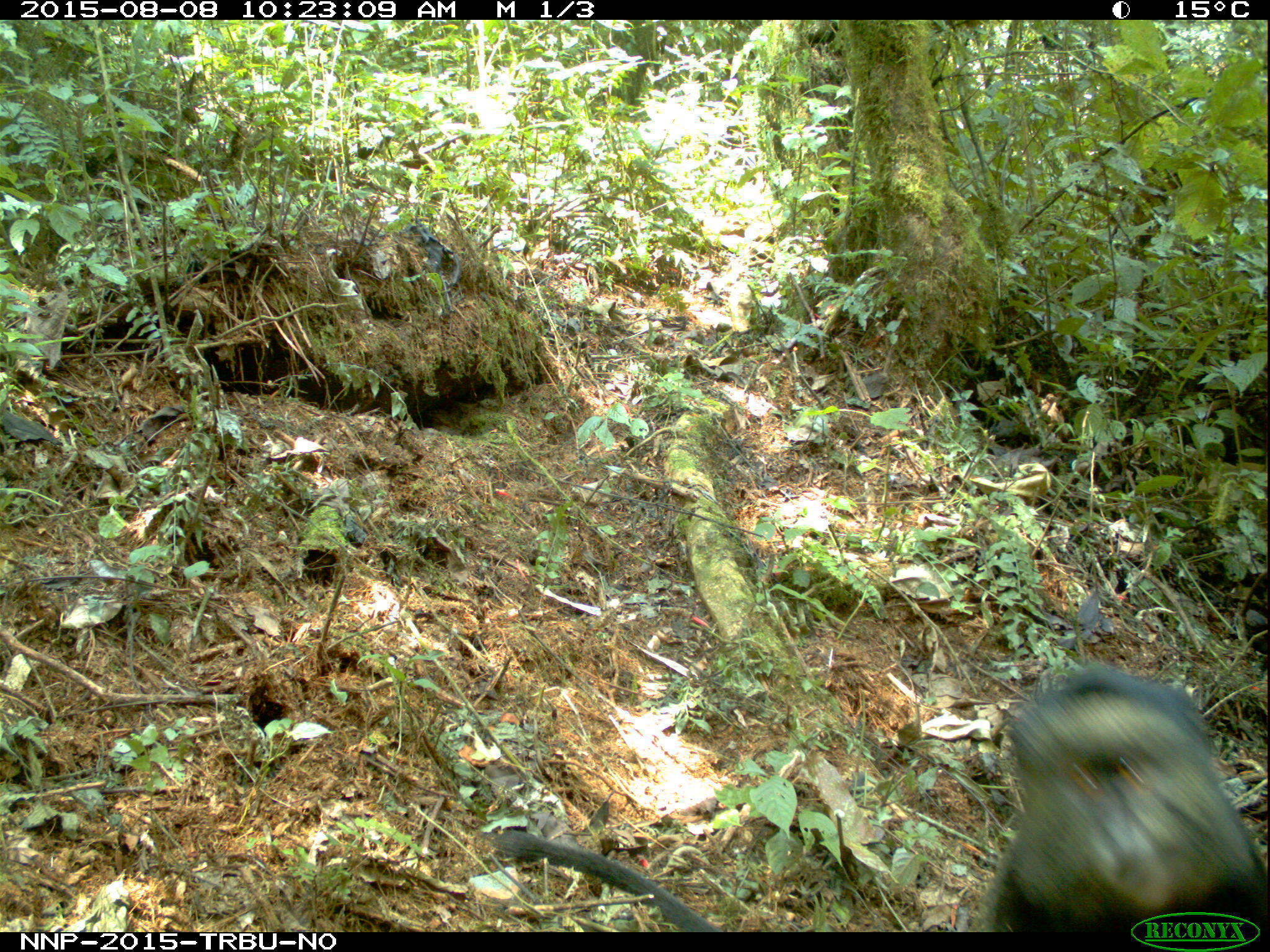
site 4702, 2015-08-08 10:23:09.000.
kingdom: Animalia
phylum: Chordata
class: Mammalia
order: Primates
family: Cercopithecidae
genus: Cercopithecus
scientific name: Cercopithecus mitis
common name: blue monkey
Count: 1.